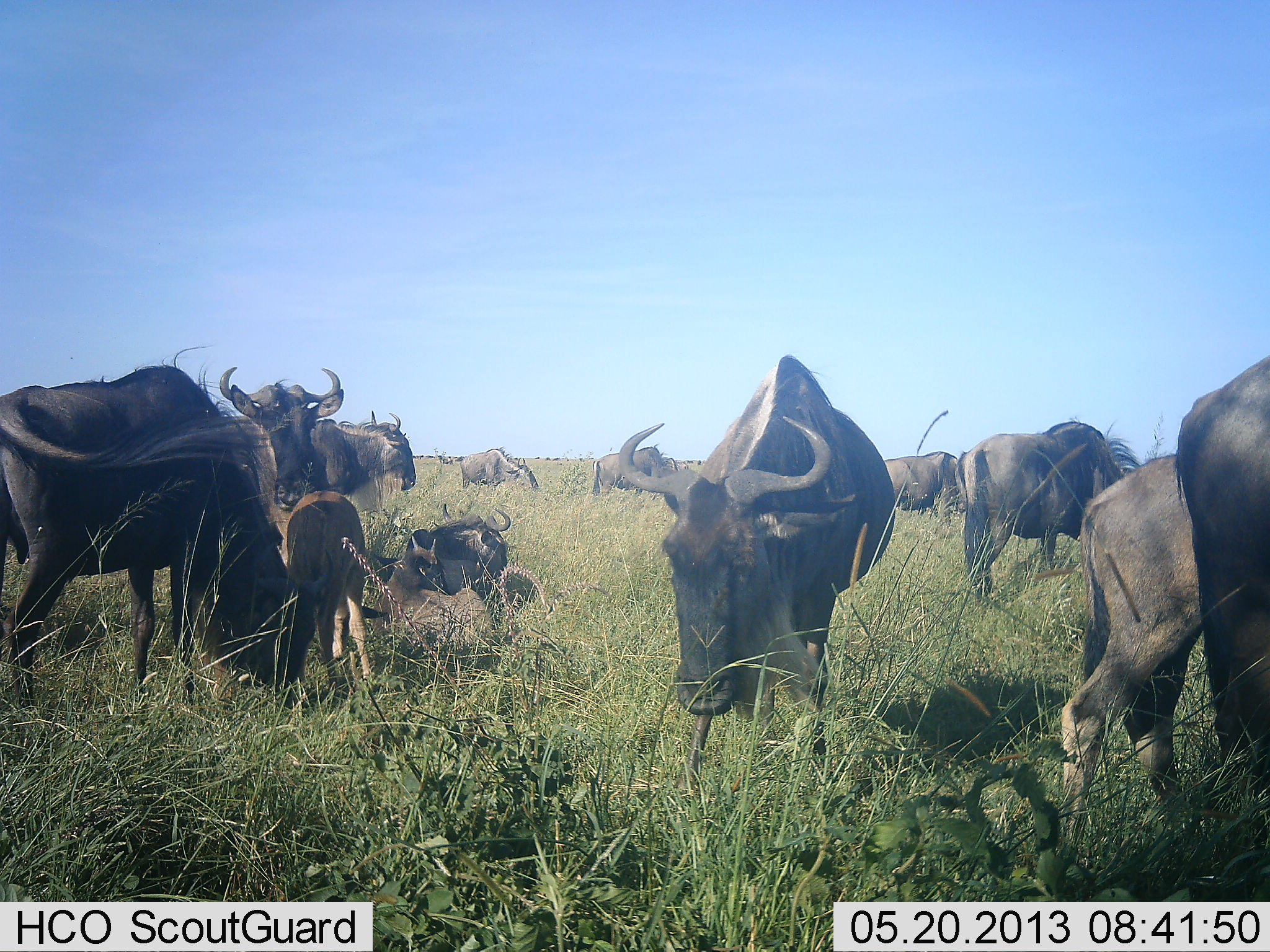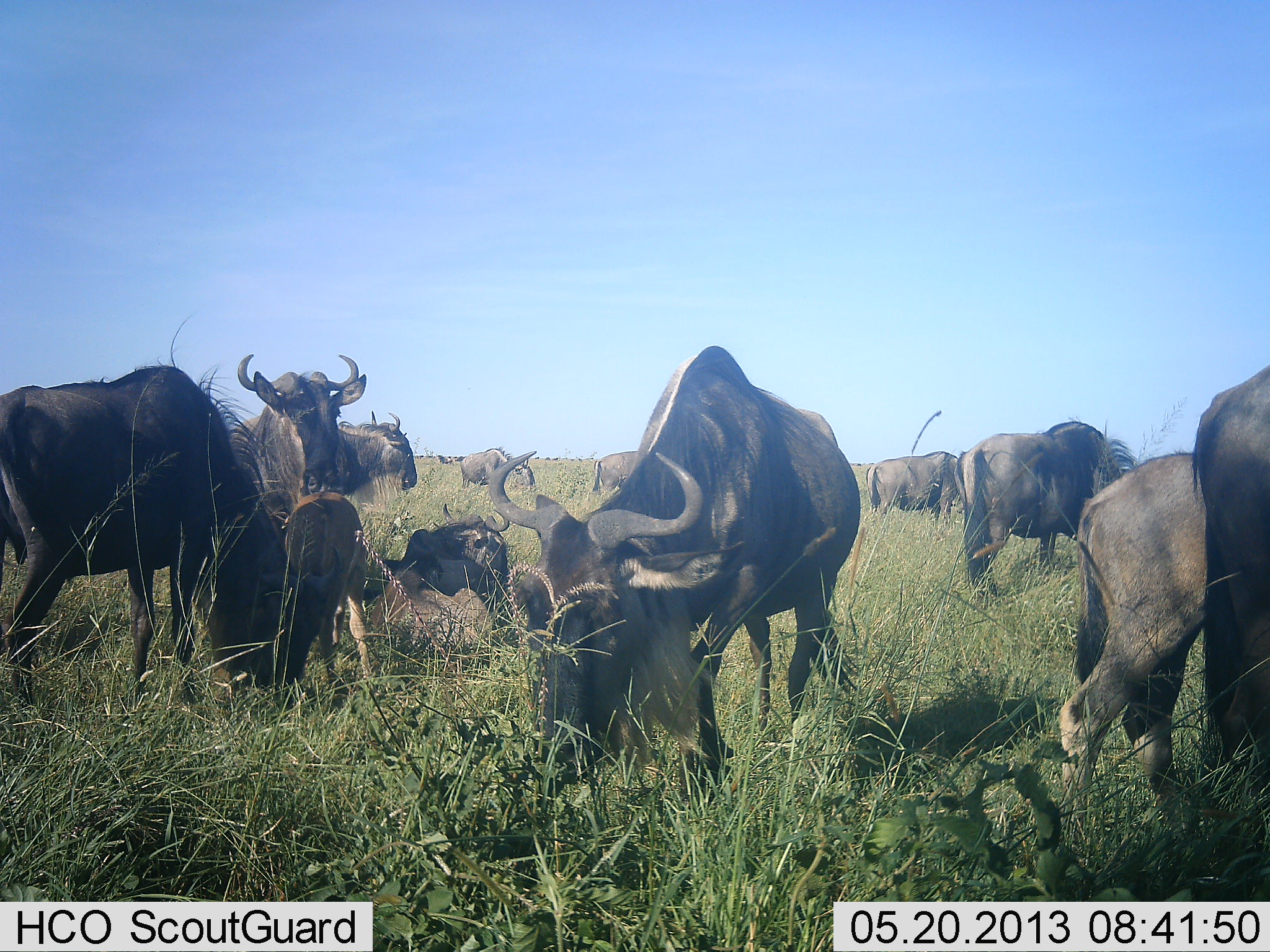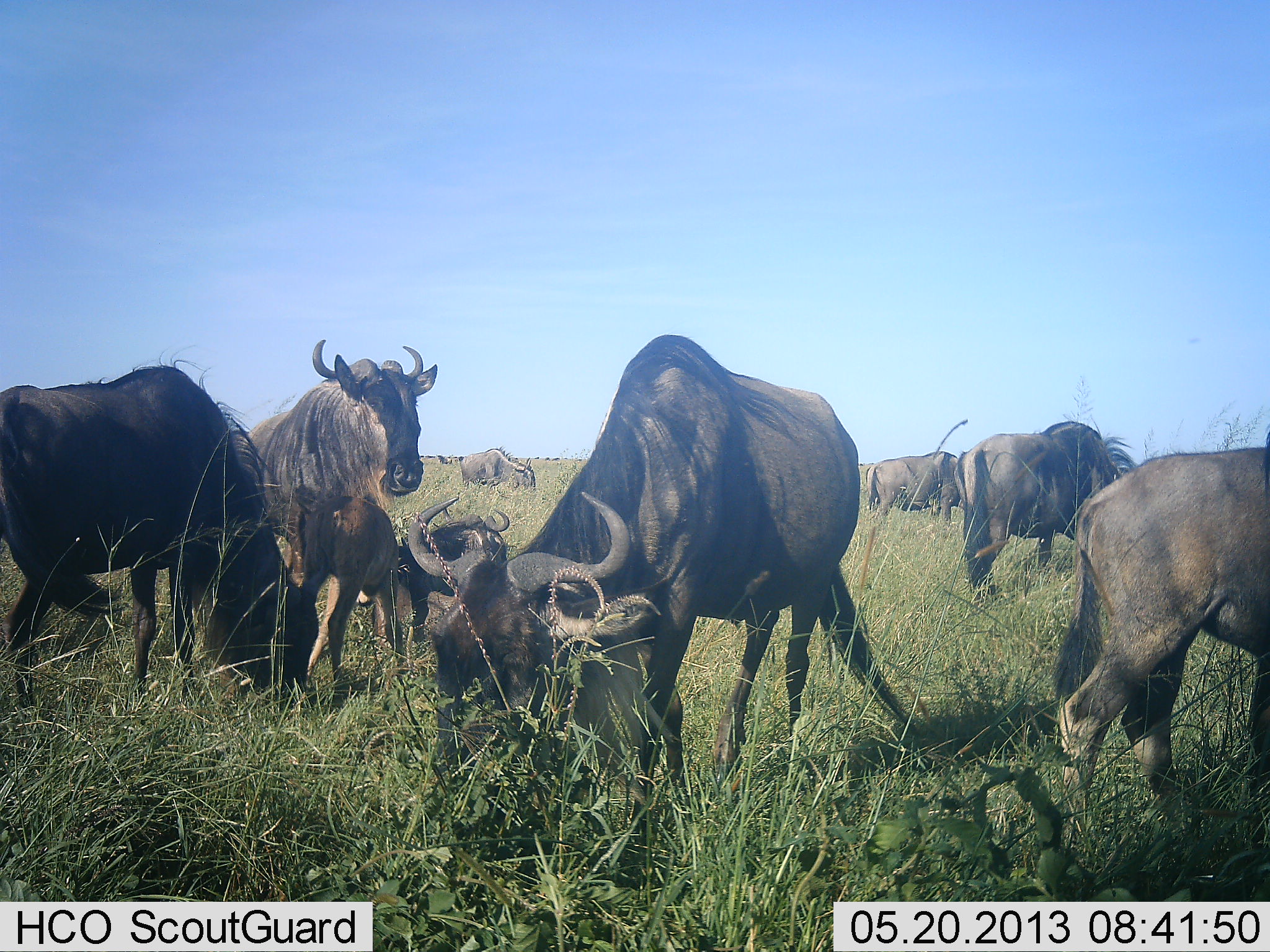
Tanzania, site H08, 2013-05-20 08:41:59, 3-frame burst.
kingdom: Animalia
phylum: Chordata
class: Mammalia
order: Artiodactyla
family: Bovidae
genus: Connochaetes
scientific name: Connochaetes taurinus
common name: blue wildebeest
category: wildebeest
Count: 11-50.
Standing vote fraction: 60%.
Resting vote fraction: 60%.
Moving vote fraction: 30%.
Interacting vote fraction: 20%.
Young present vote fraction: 30%.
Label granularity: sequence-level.